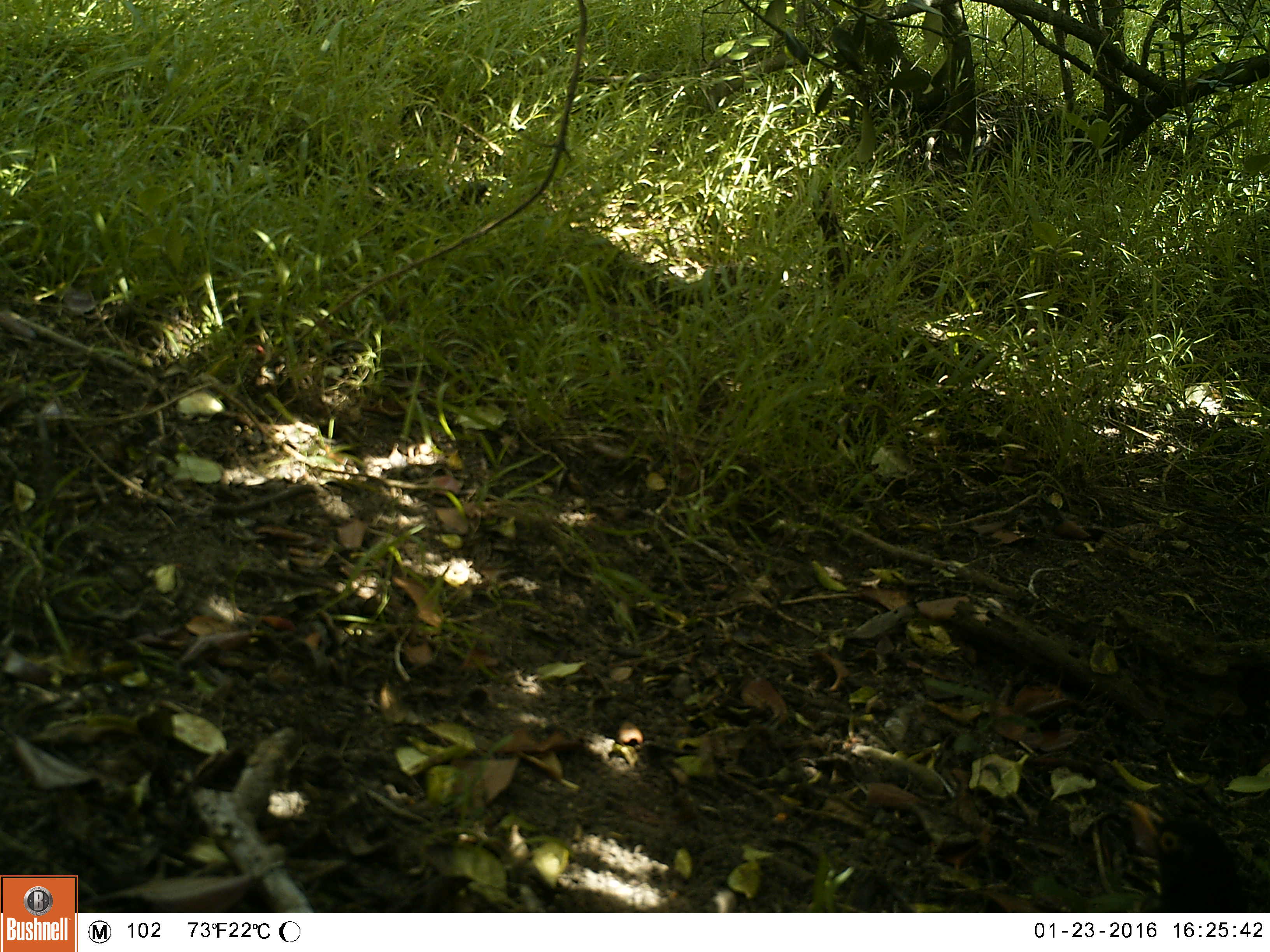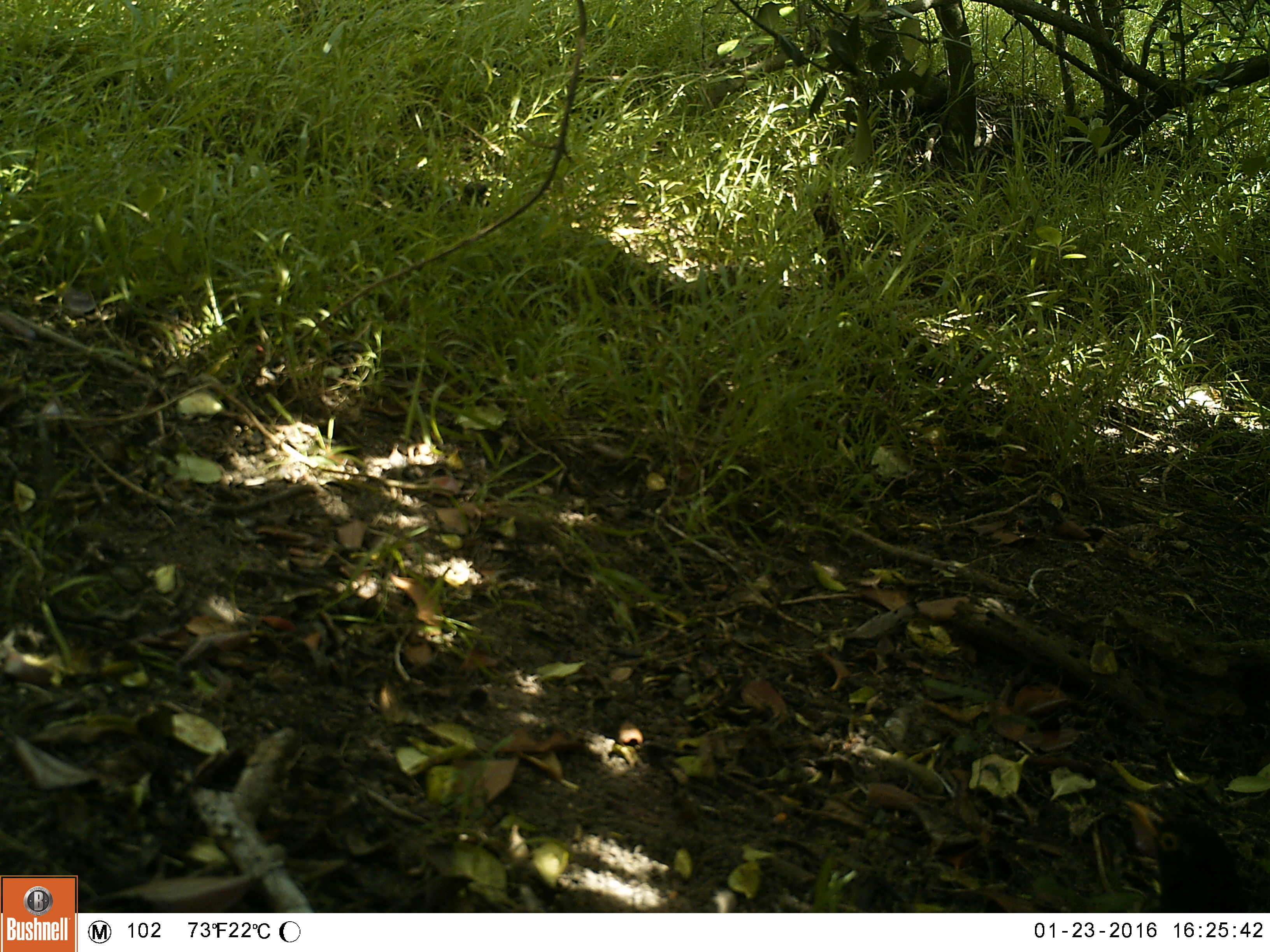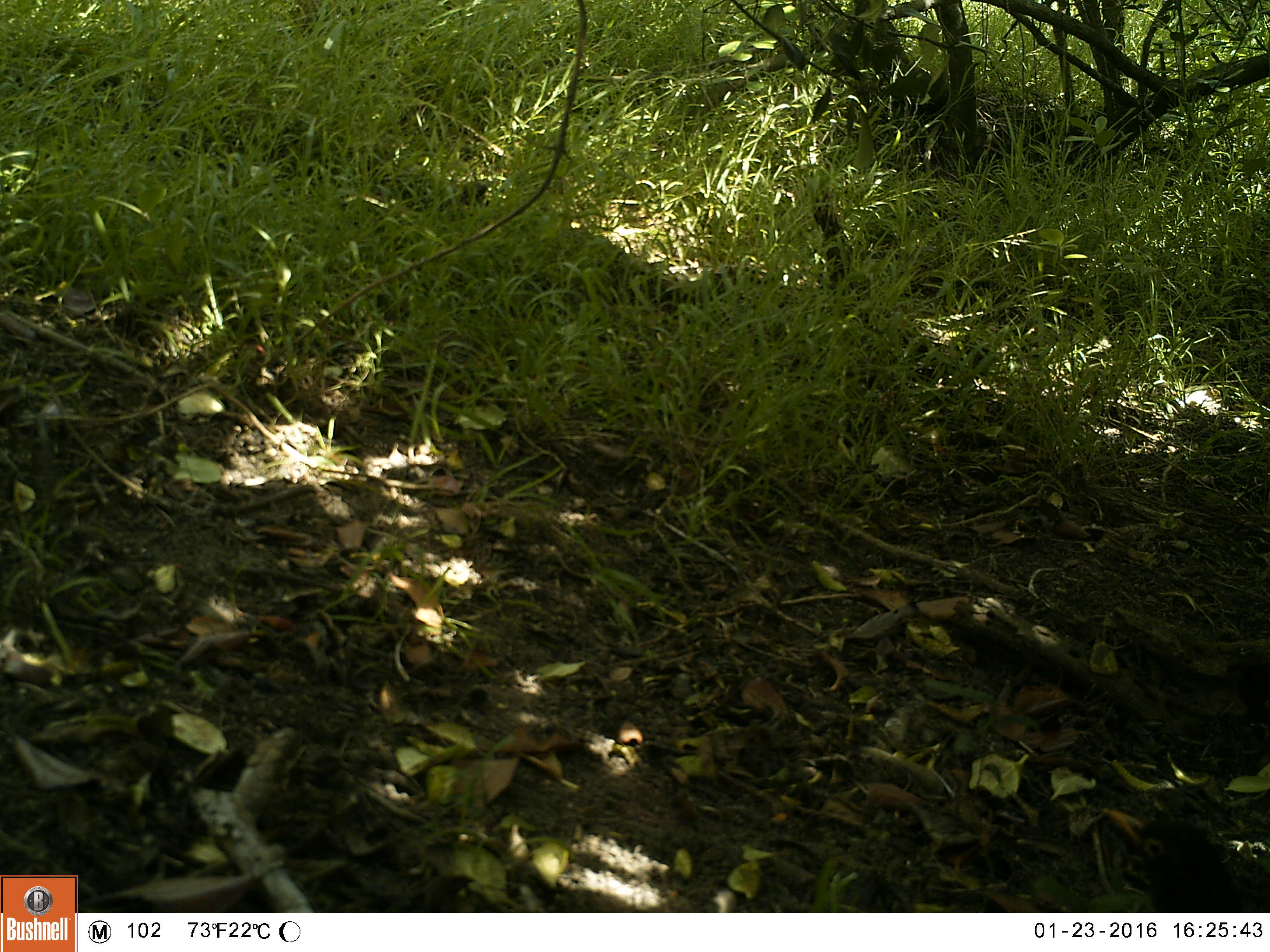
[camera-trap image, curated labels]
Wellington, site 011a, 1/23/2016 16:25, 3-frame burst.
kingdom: Animalia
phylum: Chordata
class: Aves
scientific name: Aves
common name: bird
Bird (Aves).